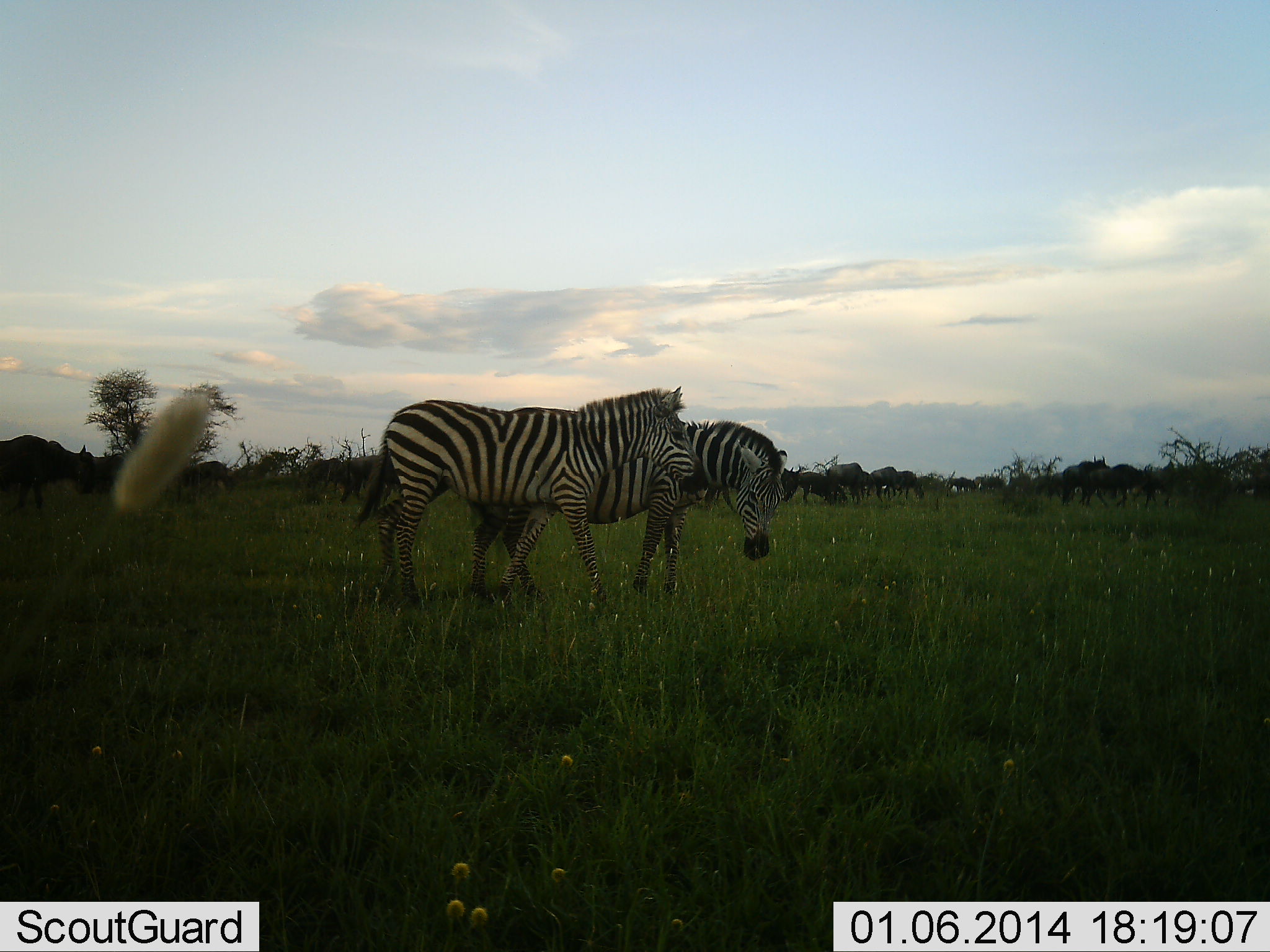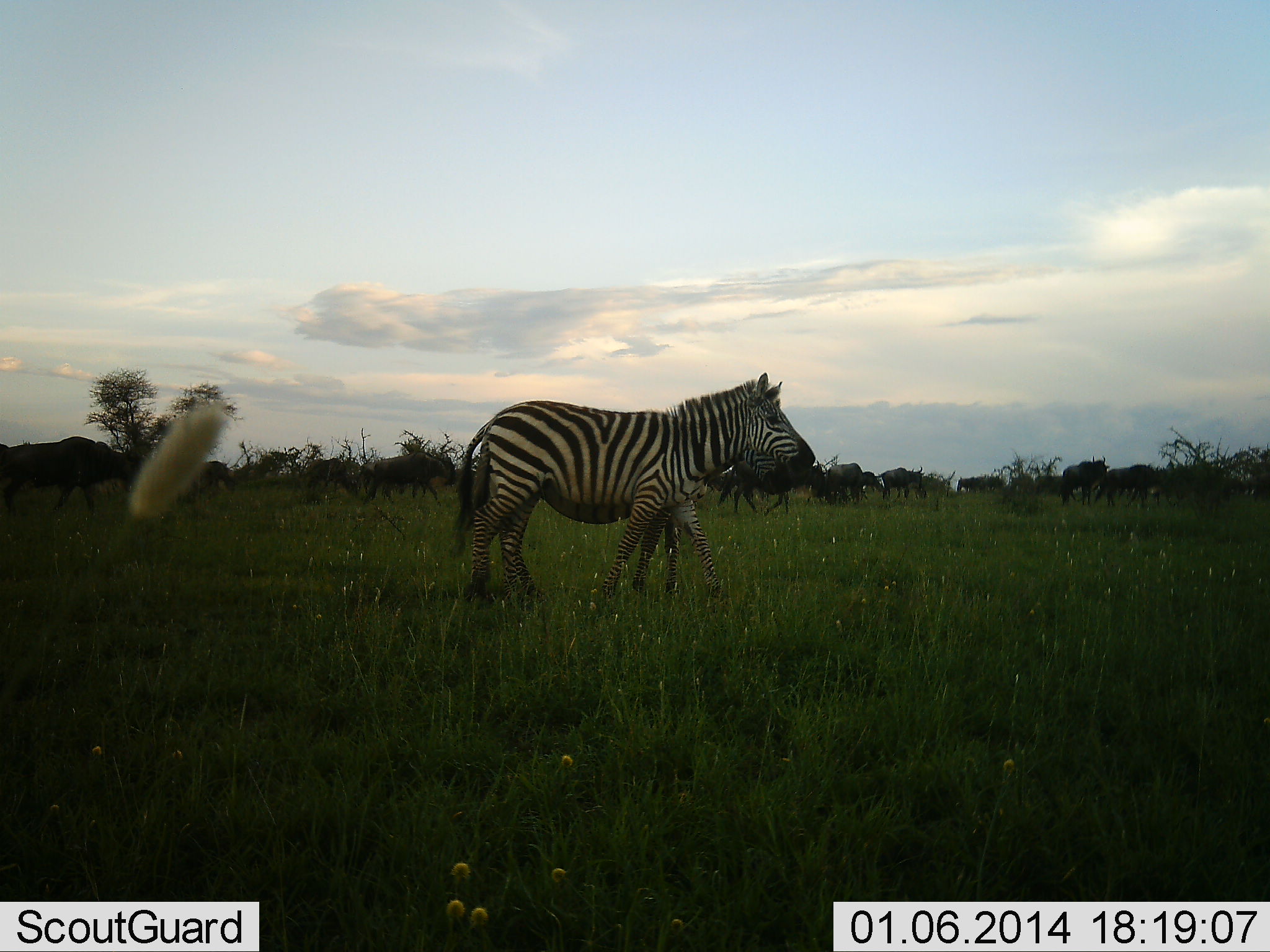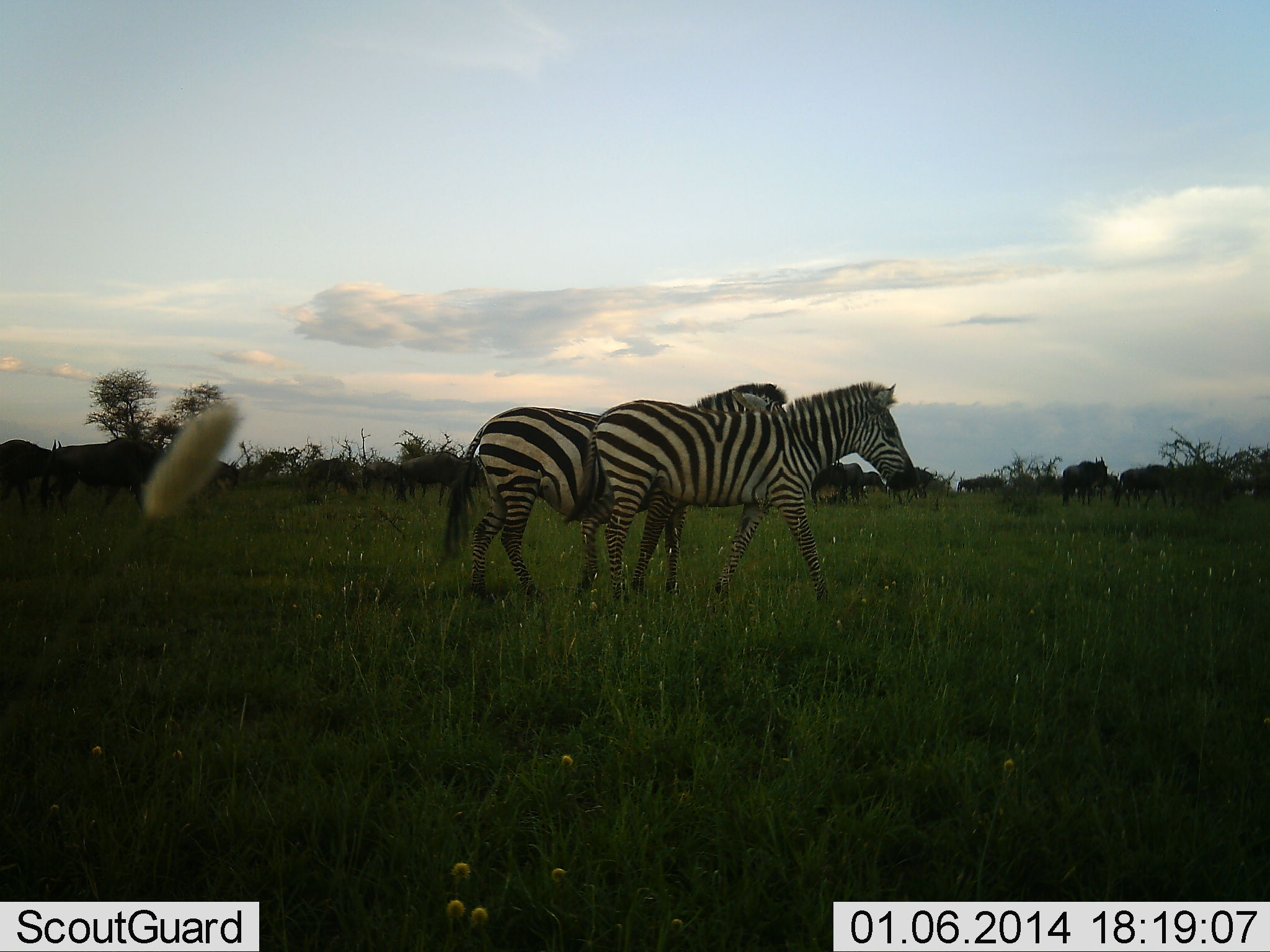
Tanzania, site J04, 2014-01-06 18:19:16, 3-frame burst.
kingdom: Animalia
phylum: Chordata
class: Mammalia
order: Artiodactyla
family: Bovidae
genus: Connochaetes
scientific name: Connochaetes taurinus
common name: blue wildebeest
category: wildebeest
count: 11-50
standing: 30%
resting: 0%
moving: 90%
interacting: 0%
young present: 0%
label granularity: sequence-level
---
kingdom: Animalia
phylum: Chordata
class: Mammalia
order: Perissodactyla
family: Equidae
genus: Equus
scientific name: Equus quagga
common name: plains zebra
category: zebra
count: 2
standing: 50%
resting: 0%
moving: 83%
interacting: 0%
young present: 0%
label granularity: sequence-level